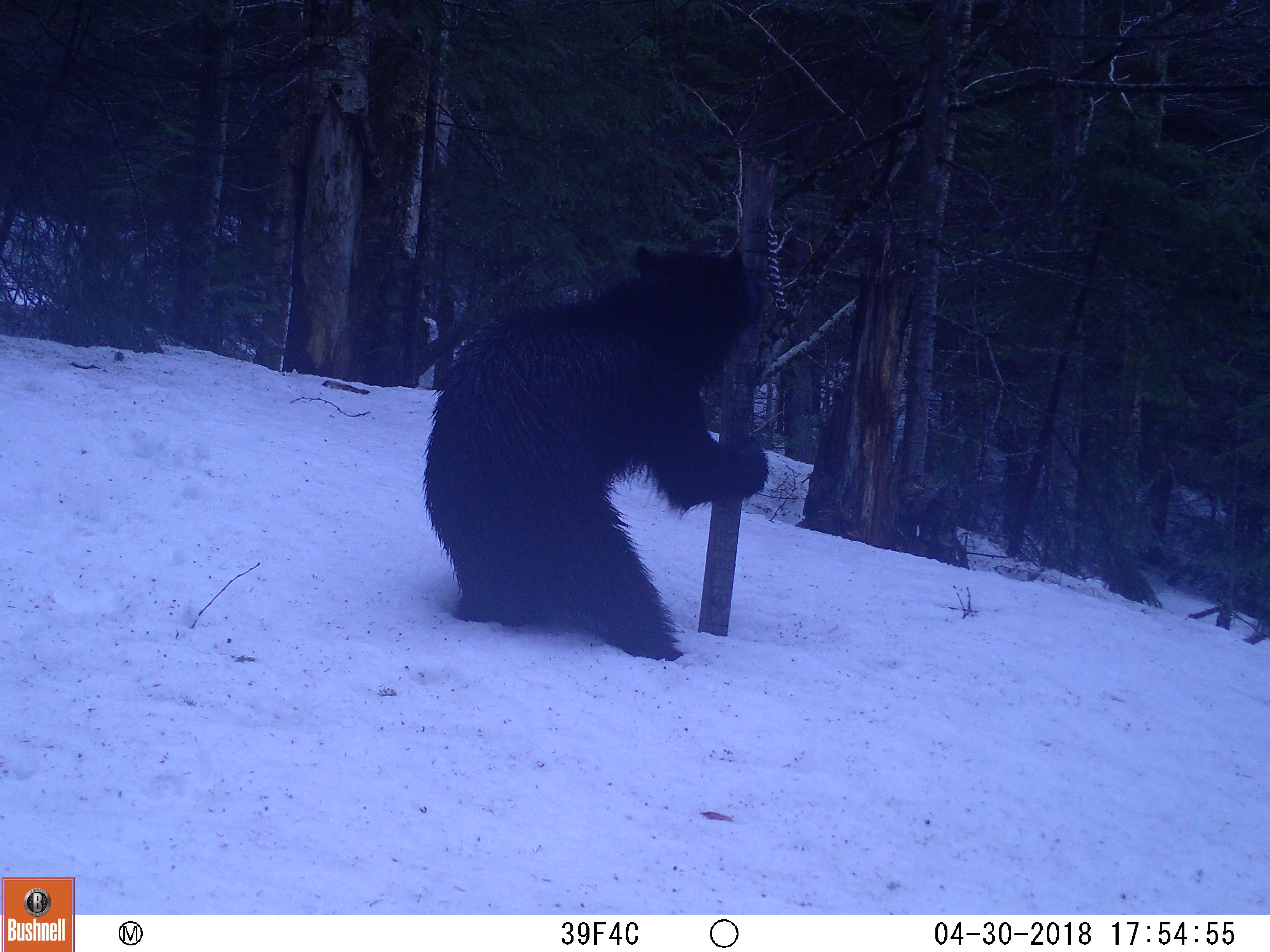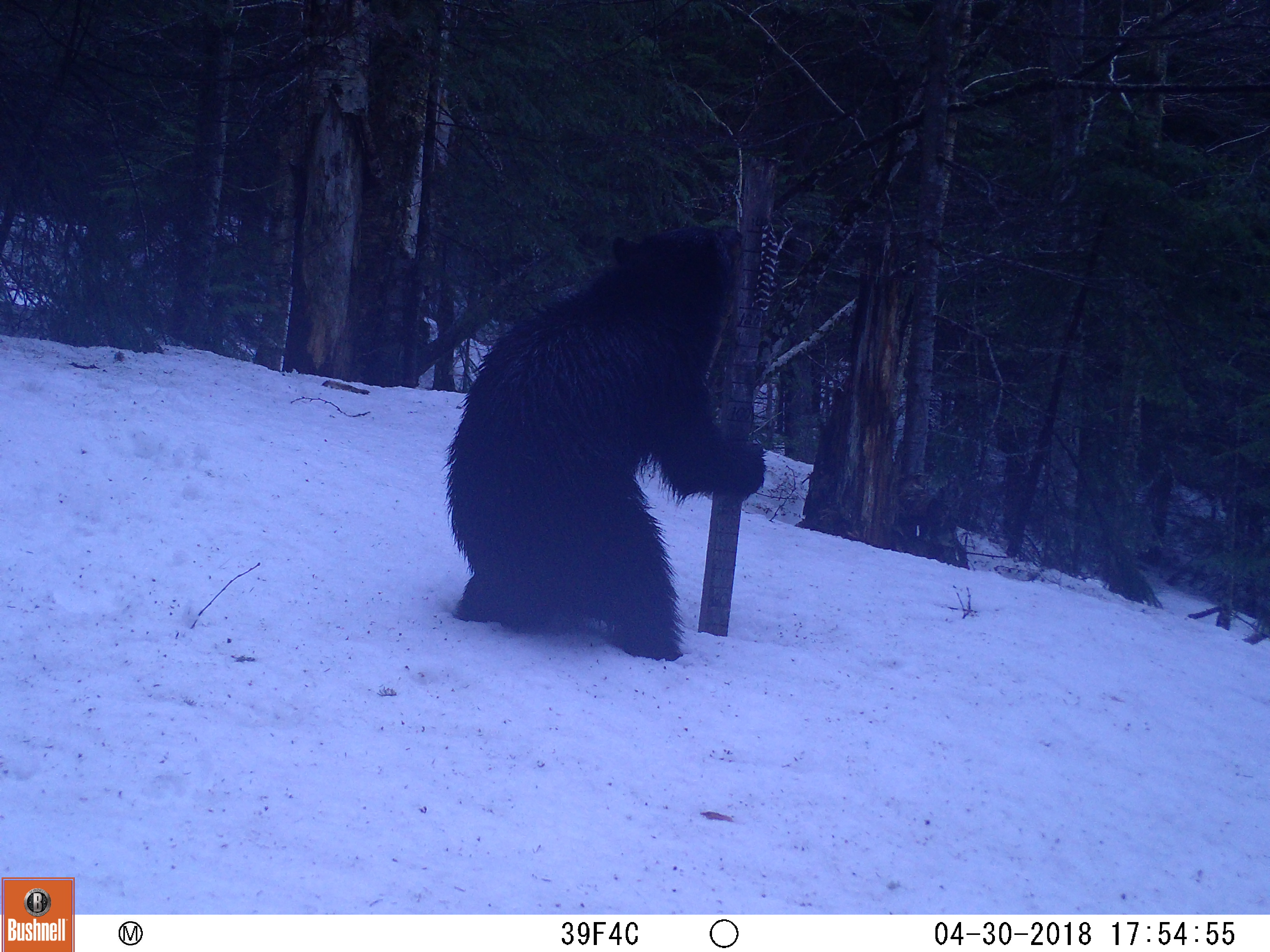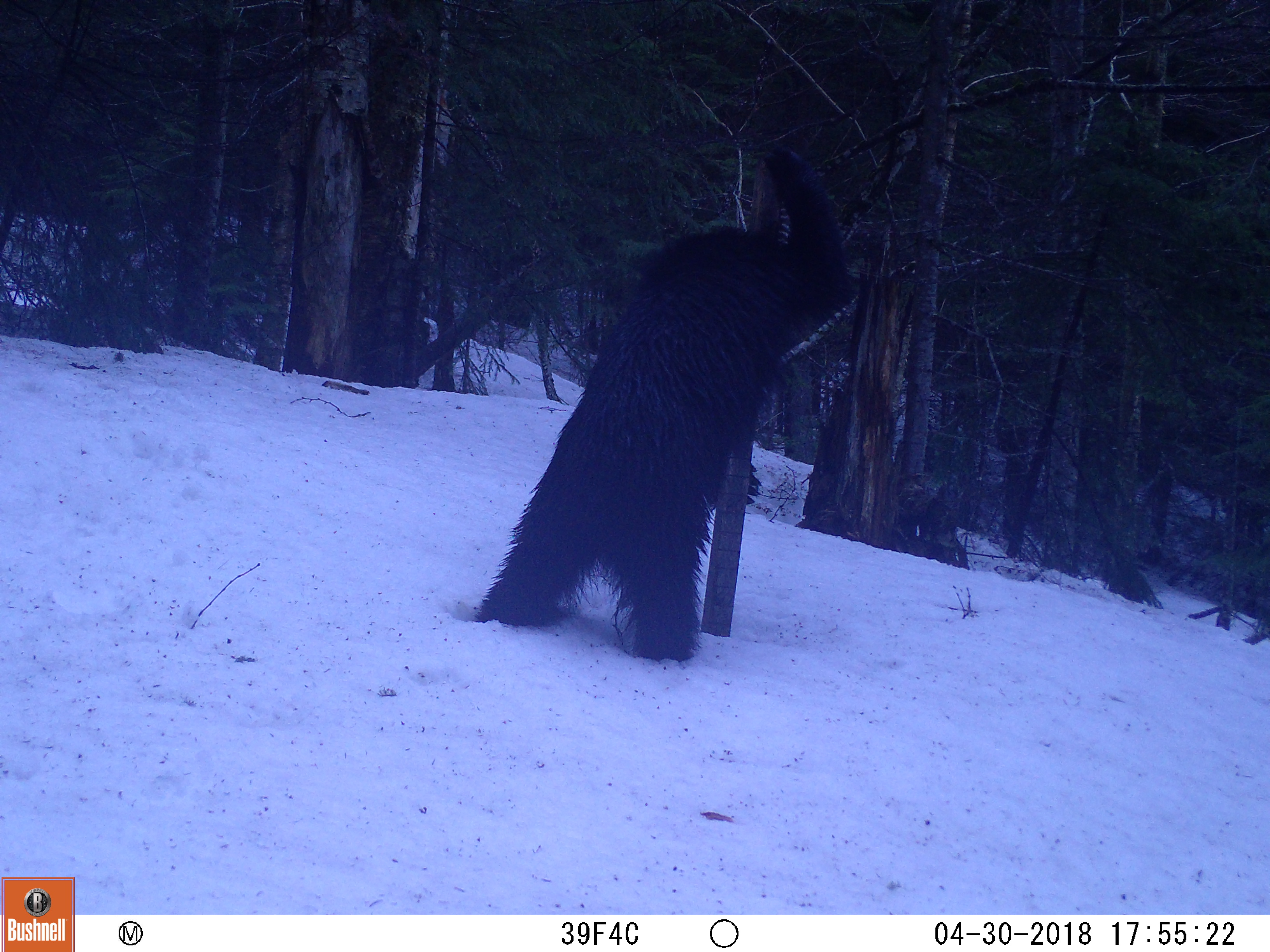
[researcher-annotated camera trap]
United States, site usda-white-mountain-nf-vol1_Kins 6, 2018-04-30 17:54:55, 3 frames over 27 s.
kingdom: Animalia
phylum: Chordata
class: Mammalia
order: Carnivora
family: Ursidae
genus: Ursus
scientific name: Ursus americanus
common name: black bear